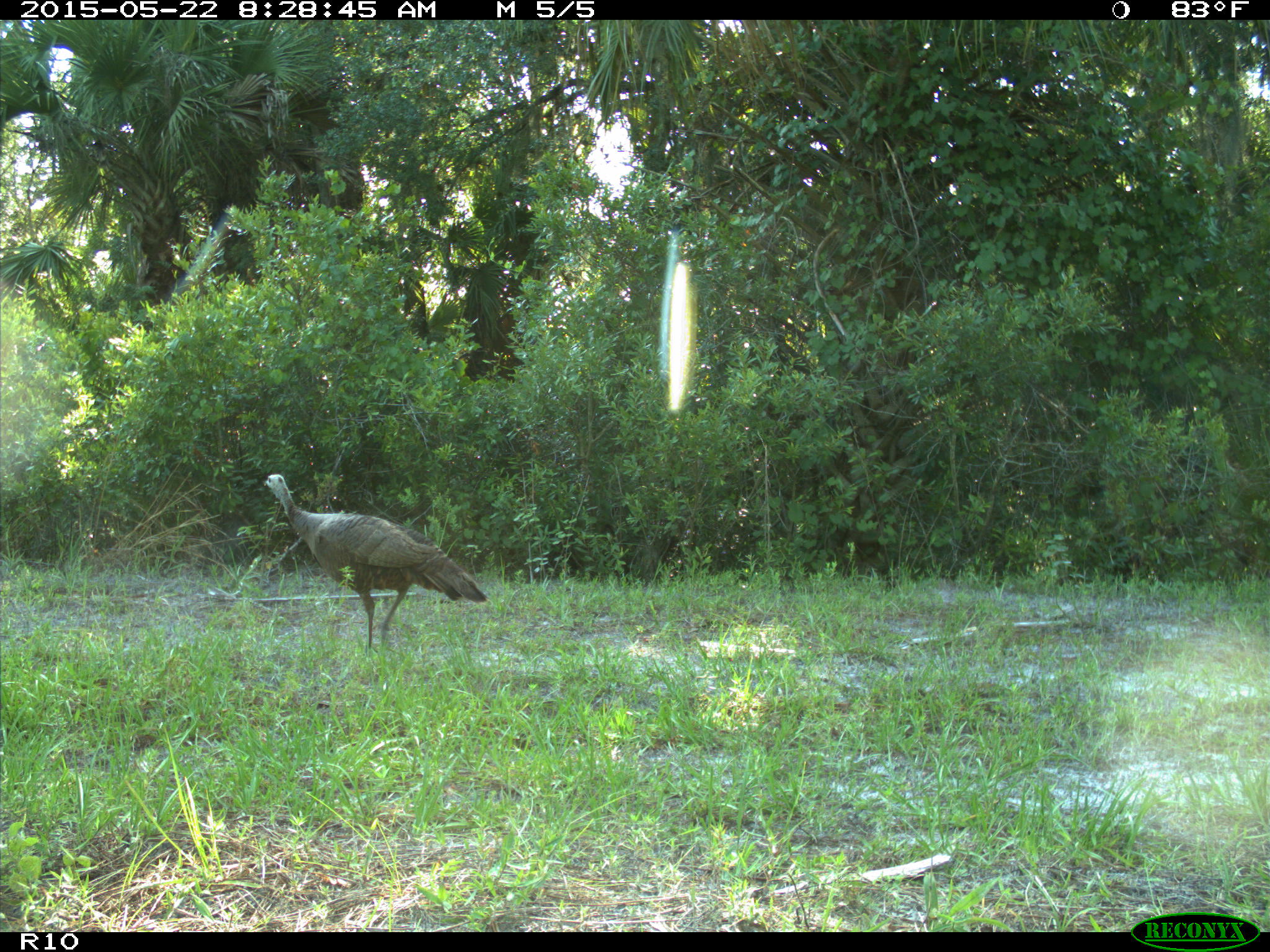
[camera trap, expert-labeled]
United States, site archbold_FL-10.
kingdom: Animalia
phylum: Chordata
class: Aves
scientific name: Aves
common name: birds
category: unidentified bird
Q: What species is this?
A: Unidentified bird (birds) (Aves).